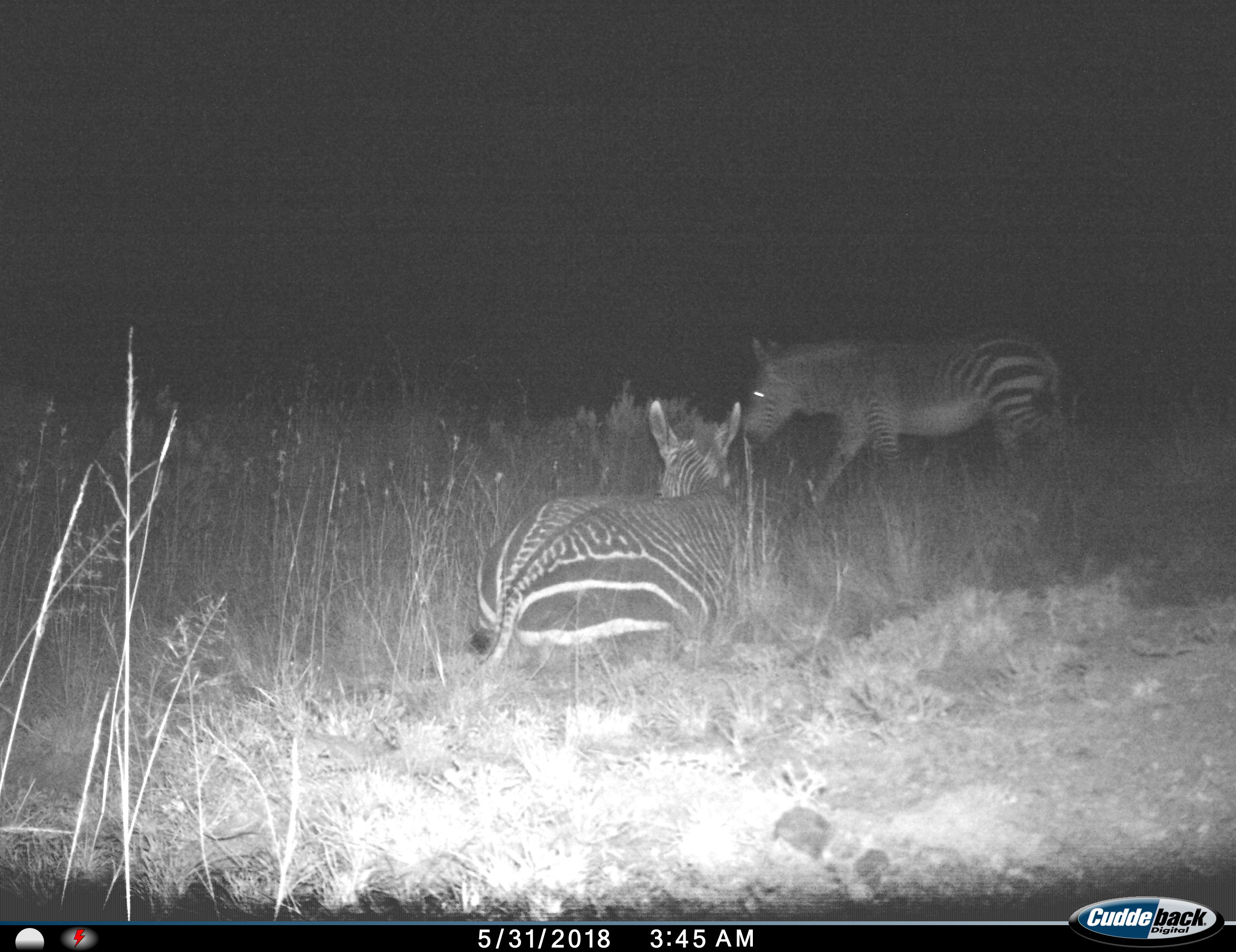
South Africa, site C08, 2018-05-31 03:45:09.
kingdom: Animalia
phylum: Chordata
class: Mammalia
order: Perissodactyla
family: Equidae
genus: Equus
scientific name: Equus zebra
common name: mountain zebra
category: zebramountain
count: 2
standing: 27%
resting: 82%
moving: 36%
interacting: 18%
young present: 18%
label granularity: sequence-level